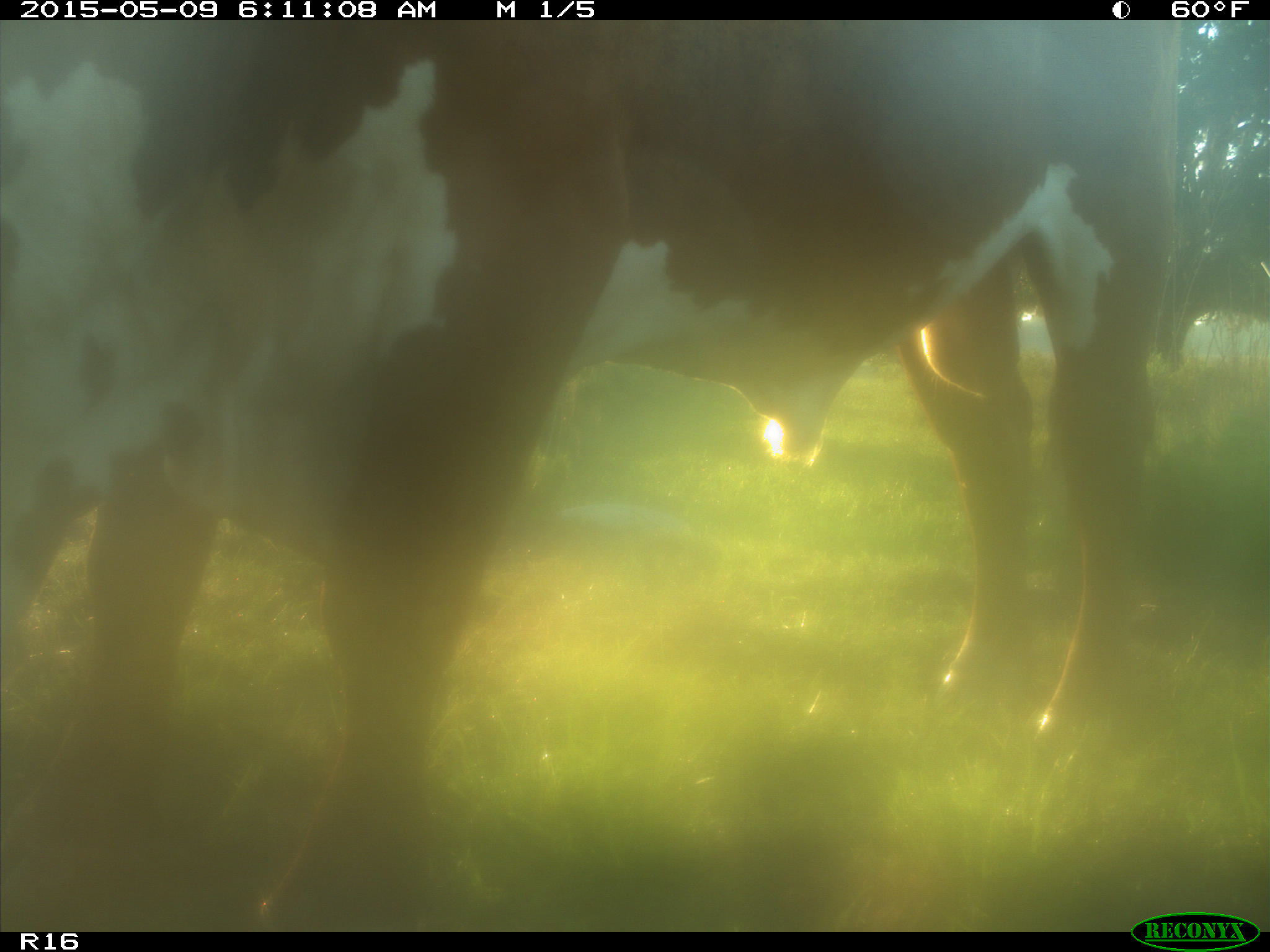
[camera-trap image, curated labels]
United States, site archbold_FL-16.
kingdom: Animalia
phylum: Chordata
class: Mammalia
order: Artiodactyla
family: Bovidae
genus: Bos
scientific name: Bos taurus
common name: domestic cow